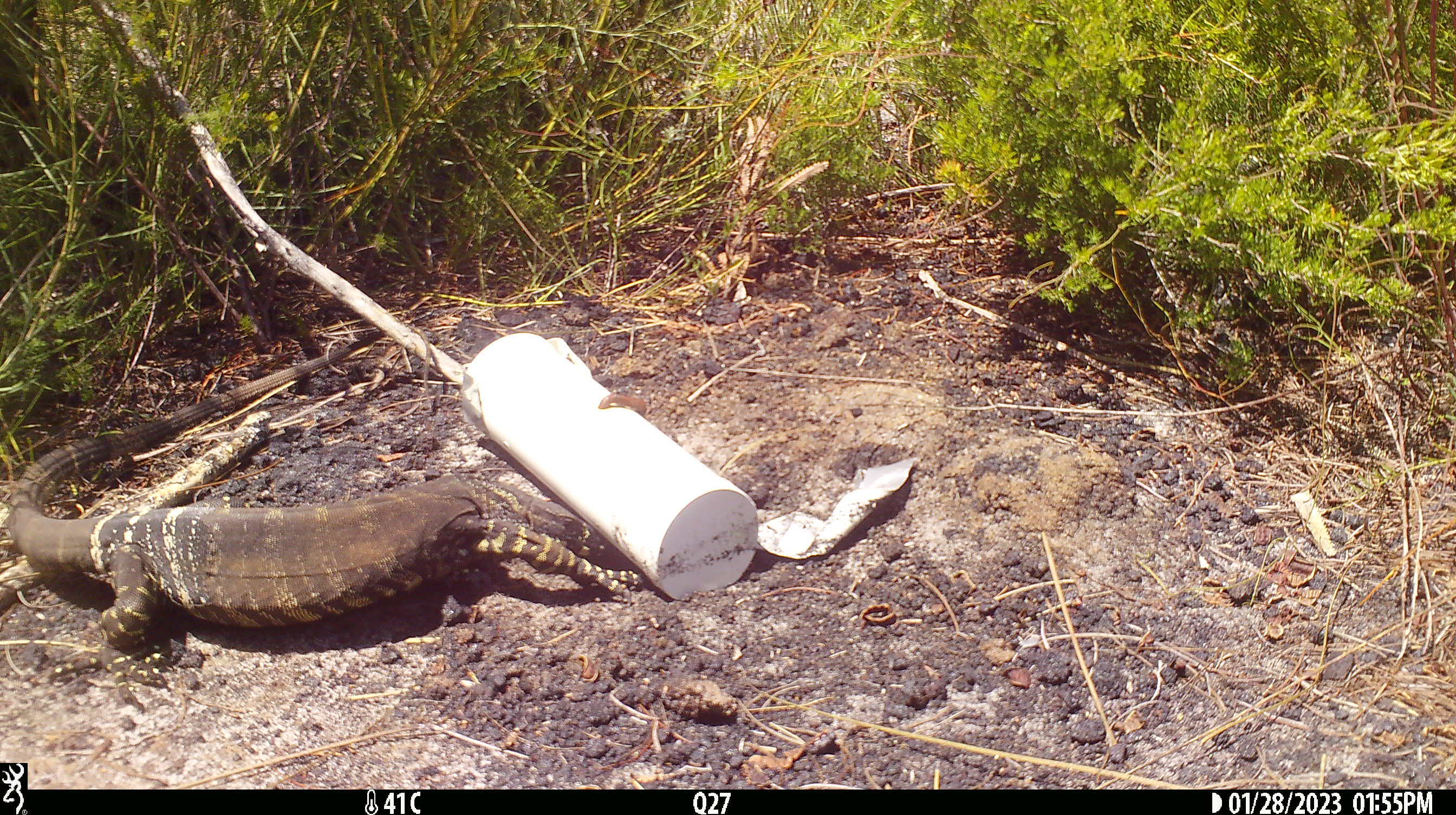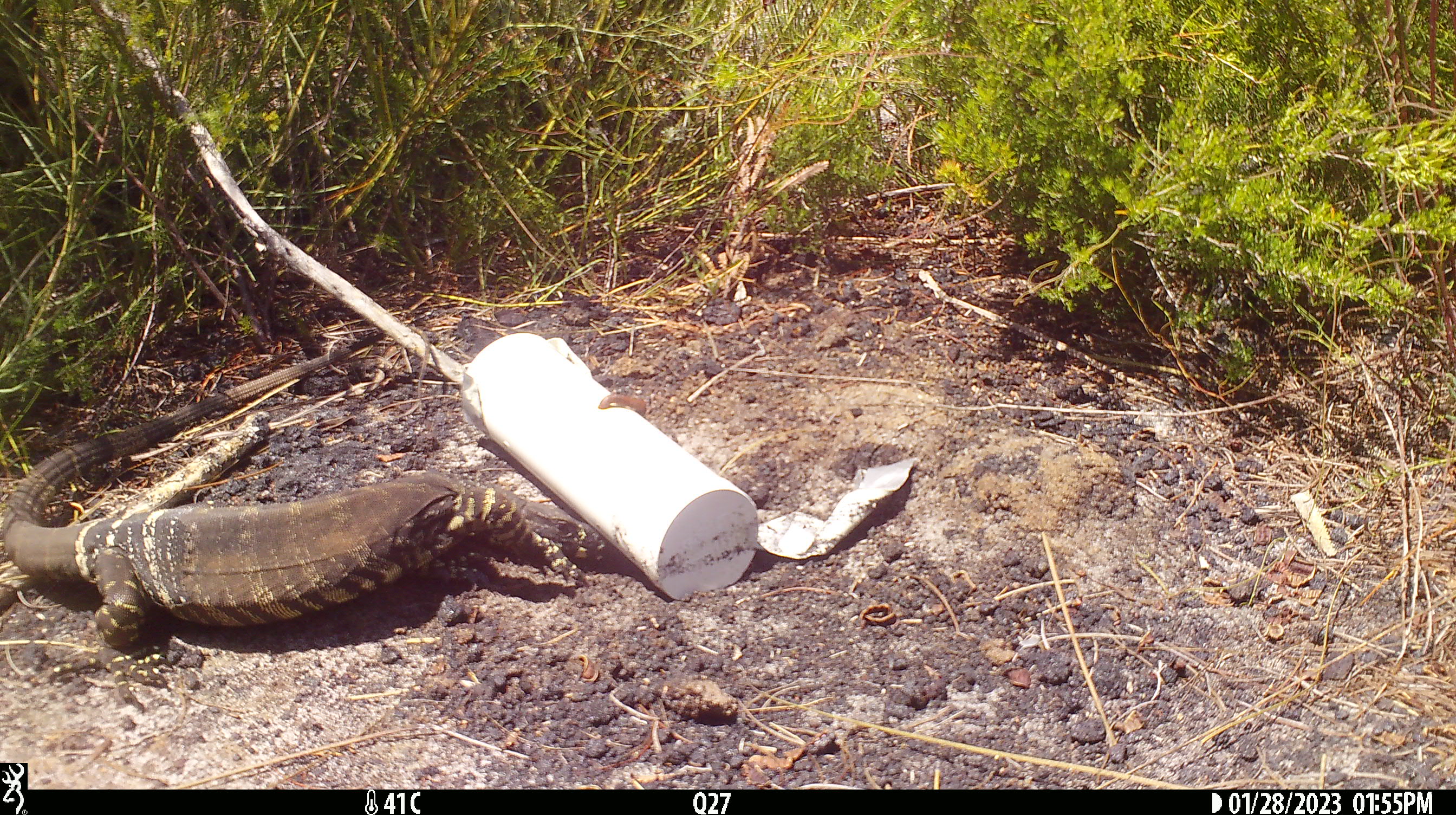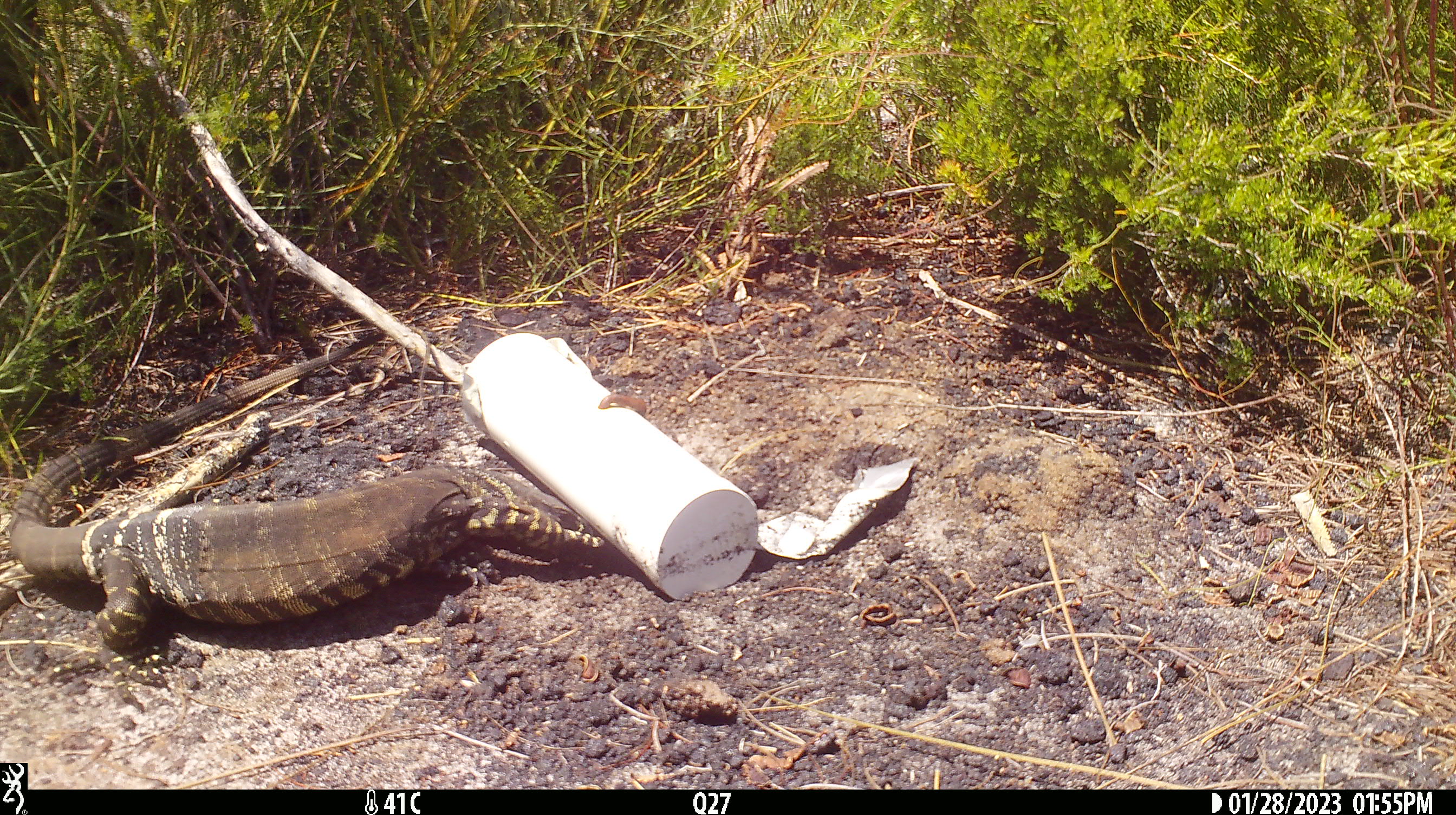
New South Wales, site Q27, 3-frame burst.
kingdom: Animalia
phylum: Chordata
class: Reptilia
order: Squamata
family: Varanidae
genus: Varanus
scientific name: Varanus varius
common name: lace monitor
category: goanna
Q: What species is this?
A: Goanna (lace monitor) (Varanus varius).